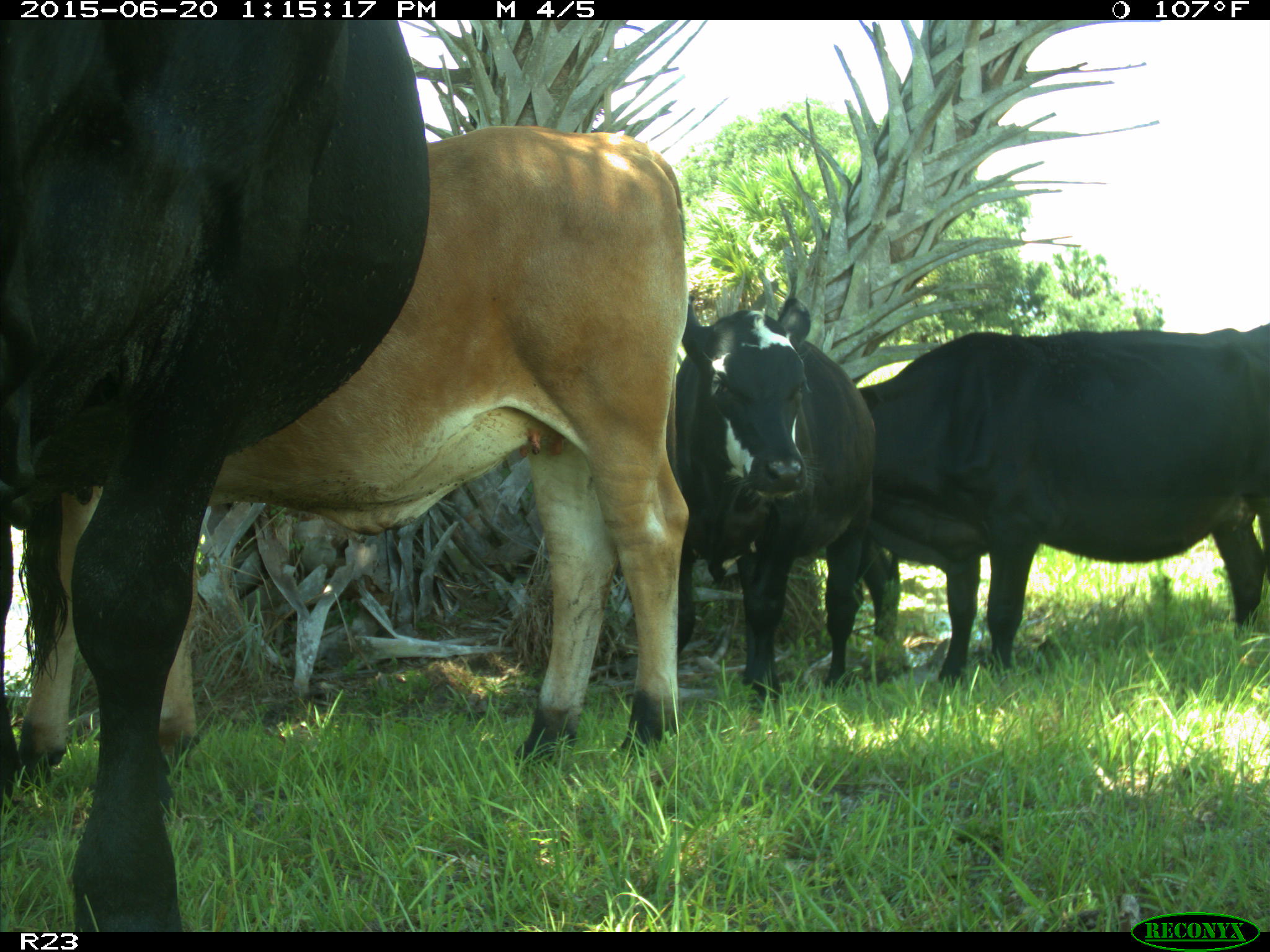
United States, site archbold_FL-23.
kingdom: Animalia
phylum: Chordata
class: Mammalia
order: Artiodactyla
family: Bovidae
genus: Bos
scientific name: Bos taurus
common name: domestic cow